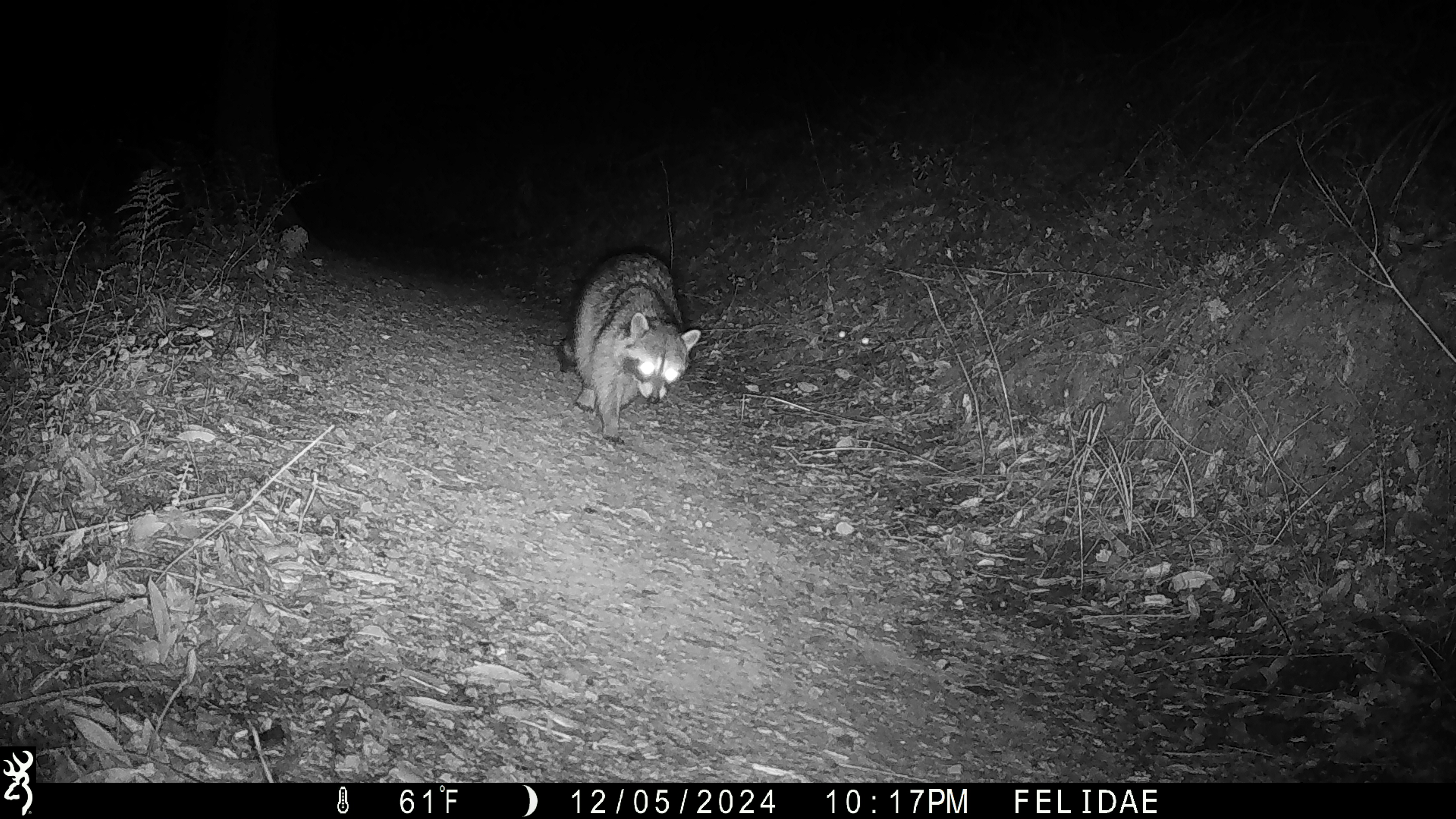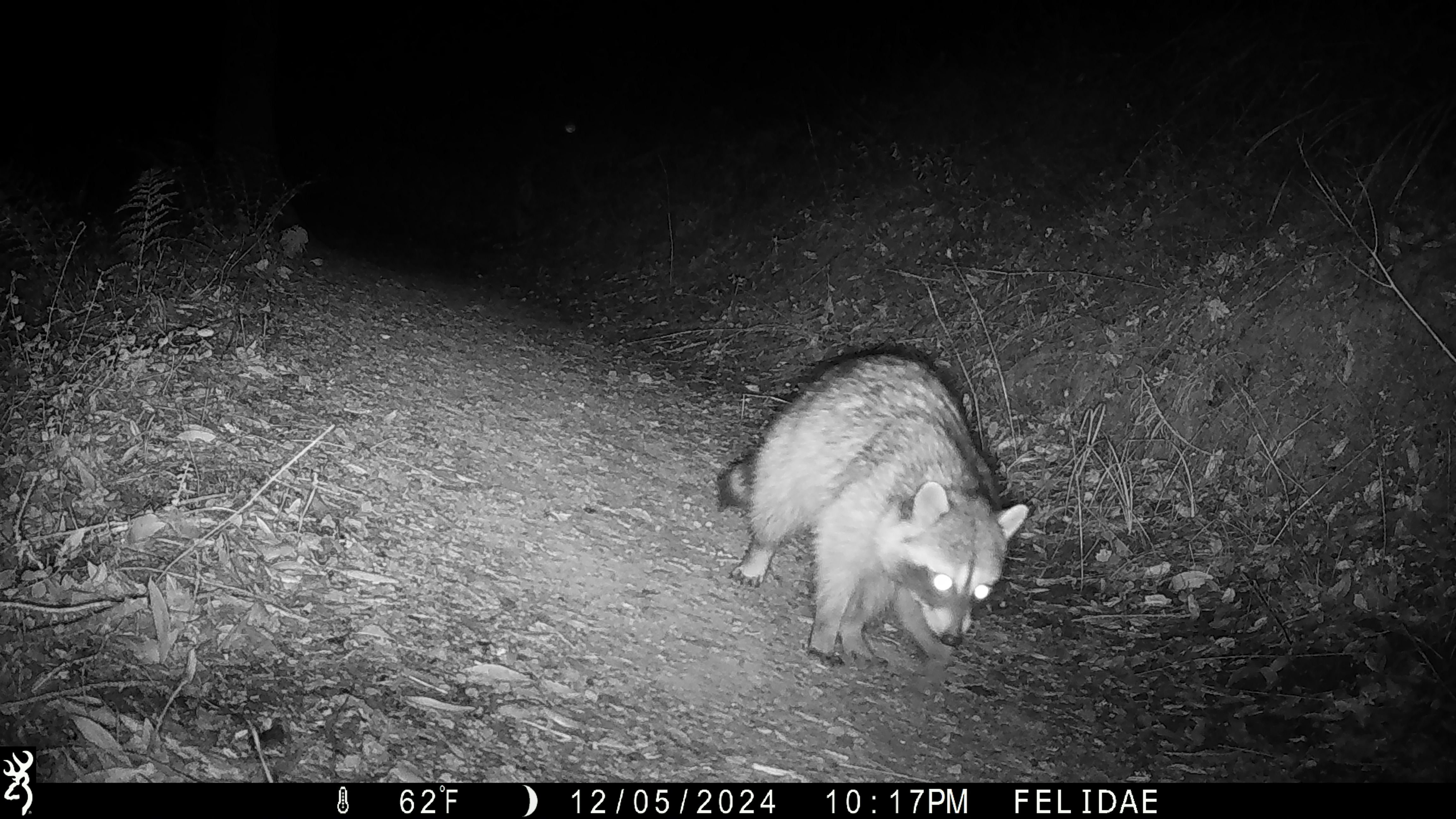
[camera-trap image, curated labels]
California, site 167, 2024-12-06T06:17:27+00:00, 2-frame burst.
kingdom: Animalia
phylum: Chordata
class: Mammalia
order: Carnivora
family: Procyonidae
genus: Procyon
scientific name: Procyon lotor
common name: raccoon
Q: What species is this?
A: Raccoon (Procyon lotor).